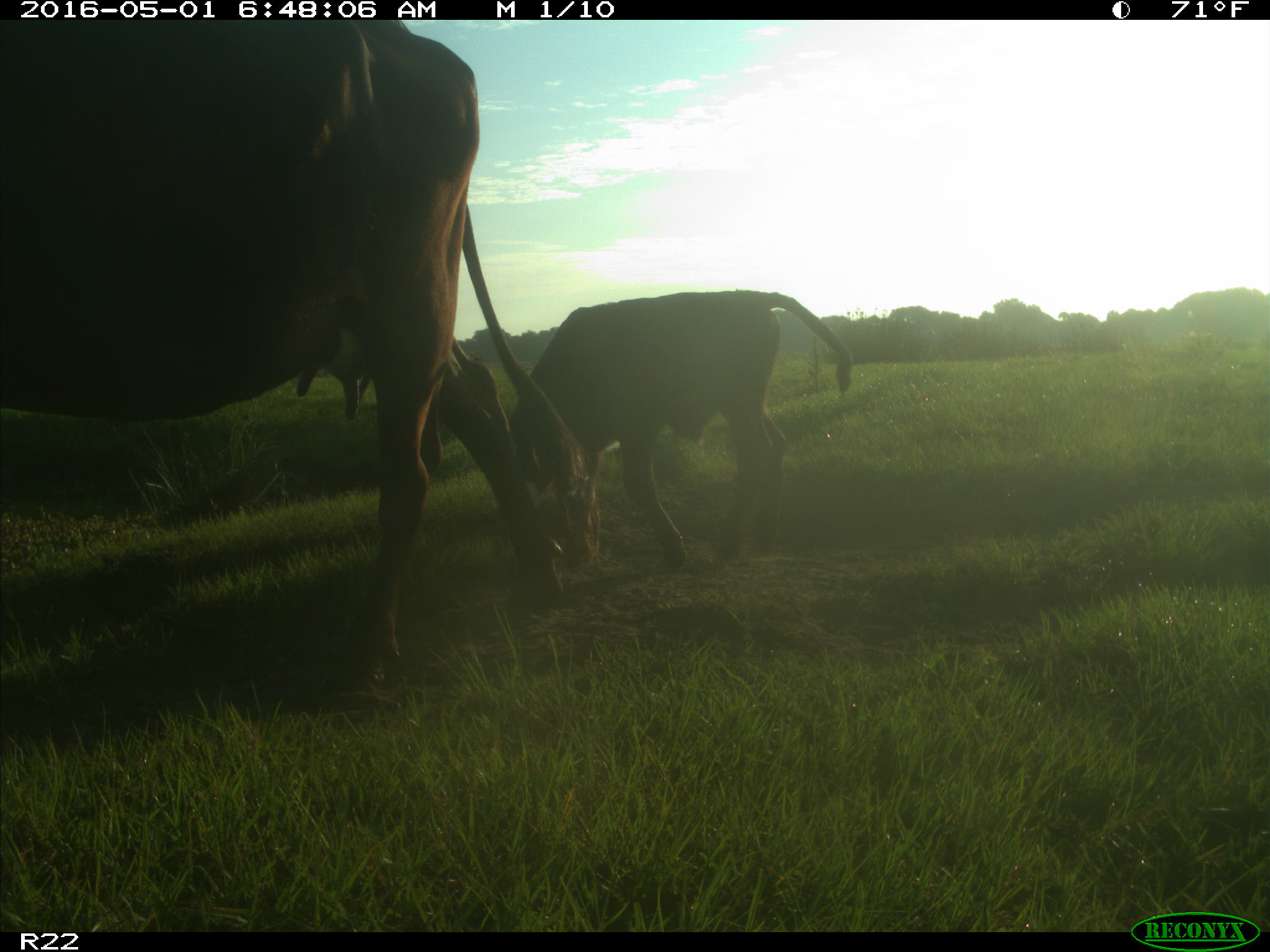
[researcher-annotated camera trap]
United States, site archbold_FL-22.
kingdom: Animalia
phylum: Chordata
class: Mammalia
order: Artiodactyla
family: Bovidae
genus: Bos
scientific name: Bos taurus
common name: domestic cow